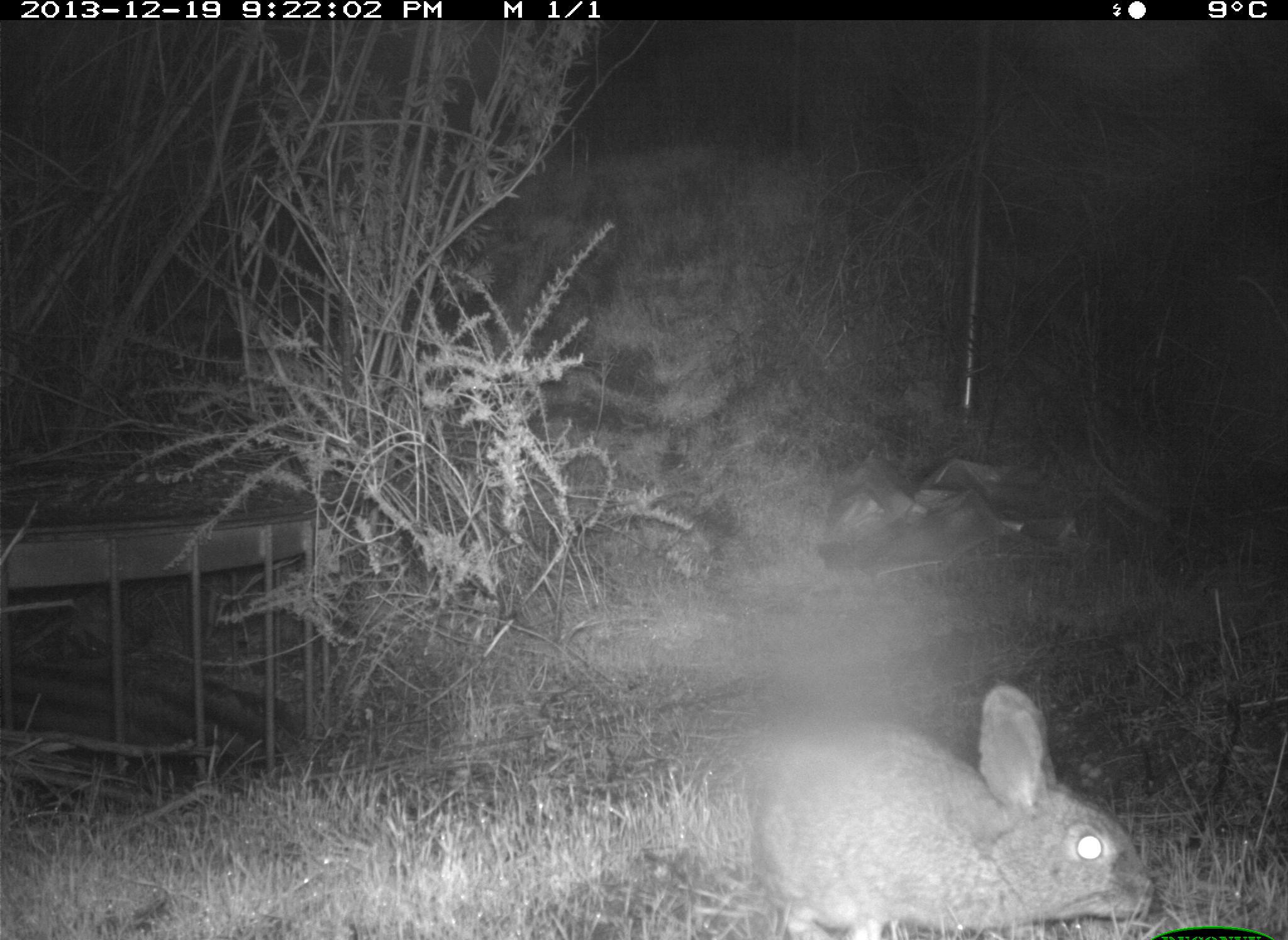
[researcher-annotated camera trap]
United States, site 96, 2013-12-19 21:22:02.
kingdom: Animalia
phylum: Chordata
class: Mammalia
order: Lagomorpha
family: Leporidae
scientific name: Leporidae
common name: rabbits and hares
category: rabbit